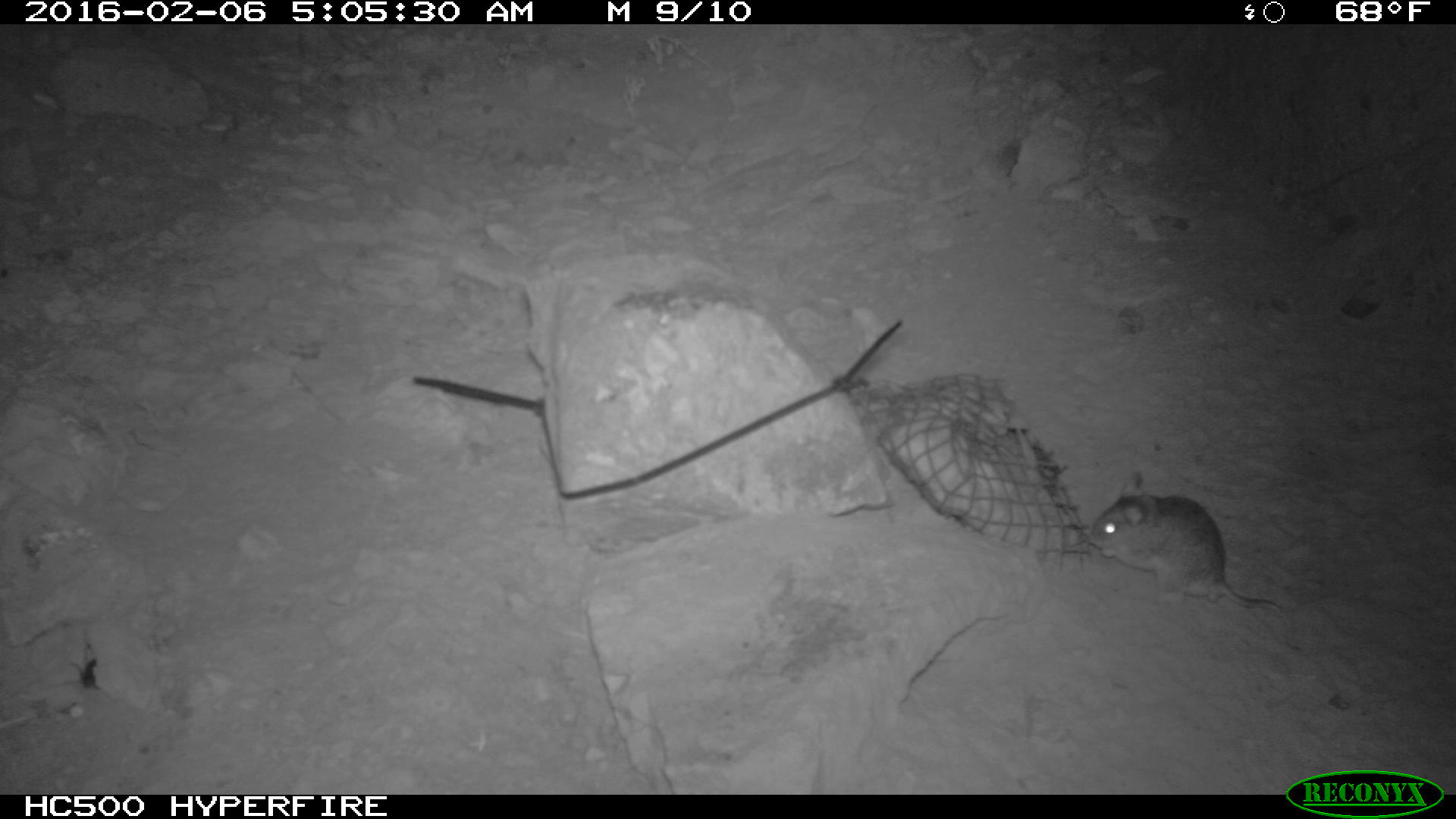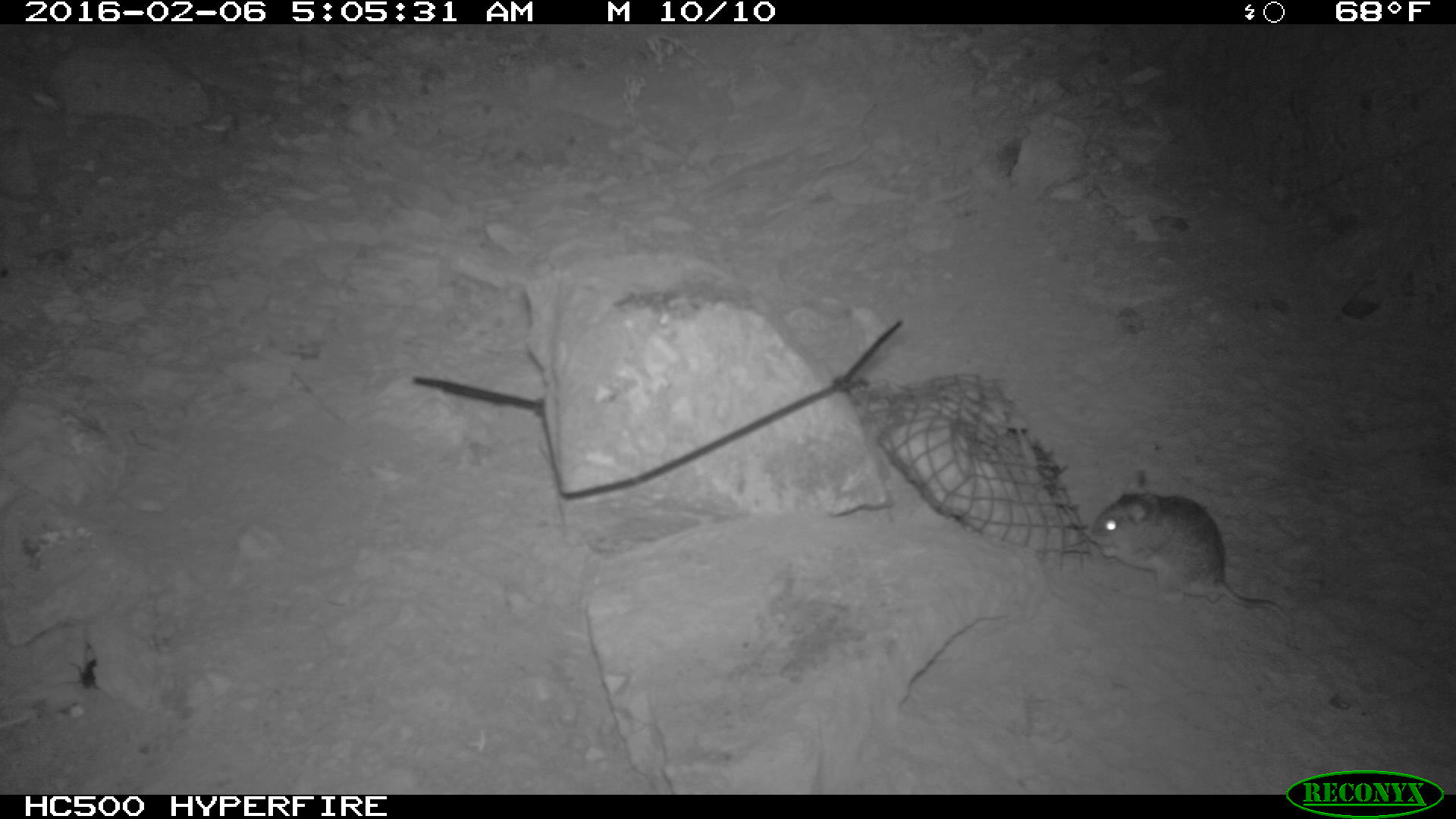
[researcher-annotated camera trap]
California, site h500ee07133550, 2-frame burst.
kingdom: Animalia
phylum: Chordata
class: Mammalia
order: Rodentia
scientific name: Rodentia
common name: rodent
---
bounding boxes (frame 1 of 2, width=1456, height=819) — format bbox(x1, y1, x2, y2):
rodent: bbox(1088, 472, 1300, 651)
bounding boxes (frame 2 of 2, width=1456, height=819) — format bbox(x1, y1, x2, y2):
rodent: bbox(1087, 469, 1294, 624)